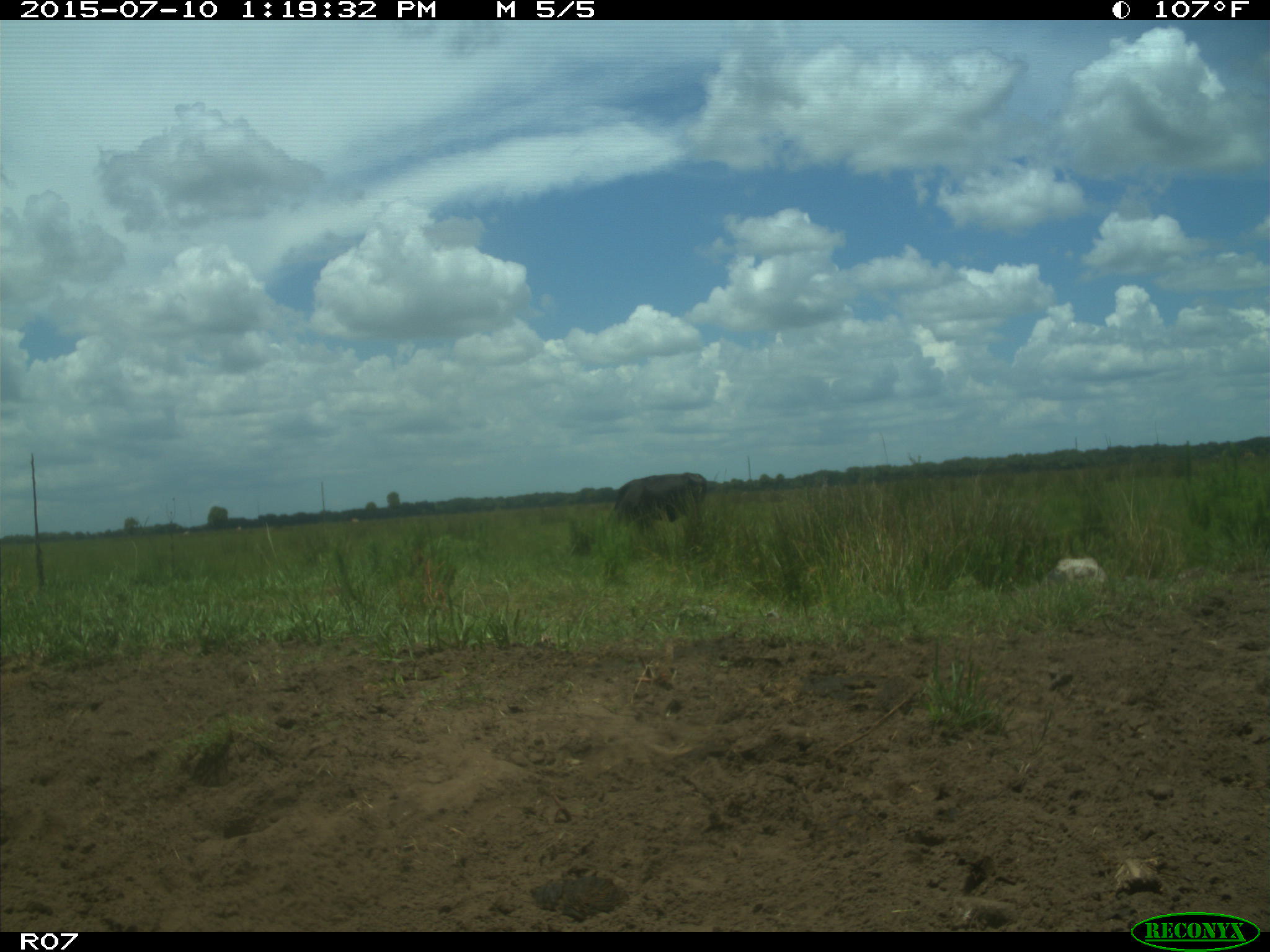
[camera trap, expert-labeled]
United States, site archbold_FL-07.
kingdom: Animalia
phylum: Chordata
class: Mammalia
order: Artiodactyla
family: Bovidae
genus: Bos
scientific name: Bos taurus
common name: domestic cow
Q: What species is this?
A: Bos taurus (domestic cow).